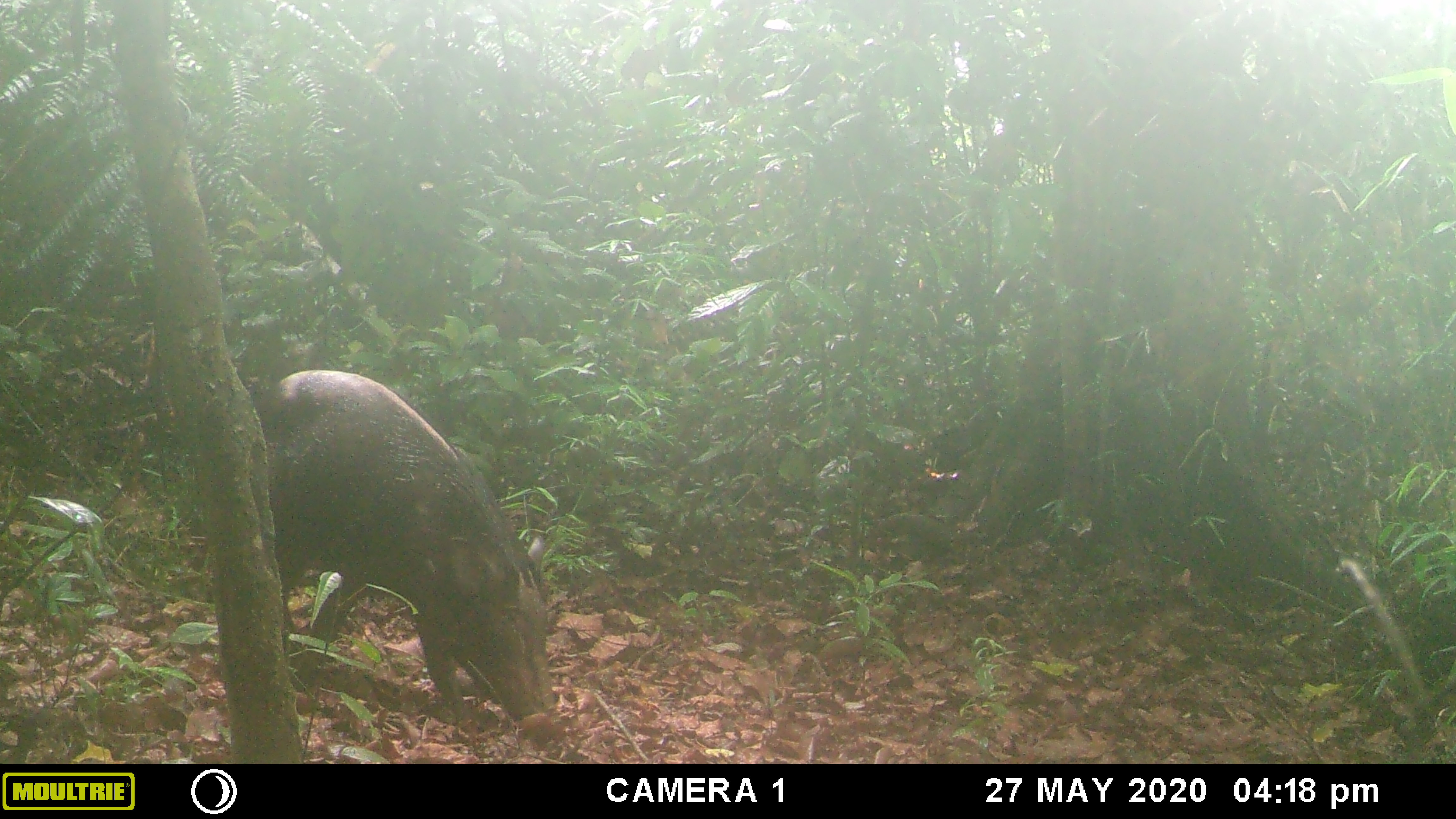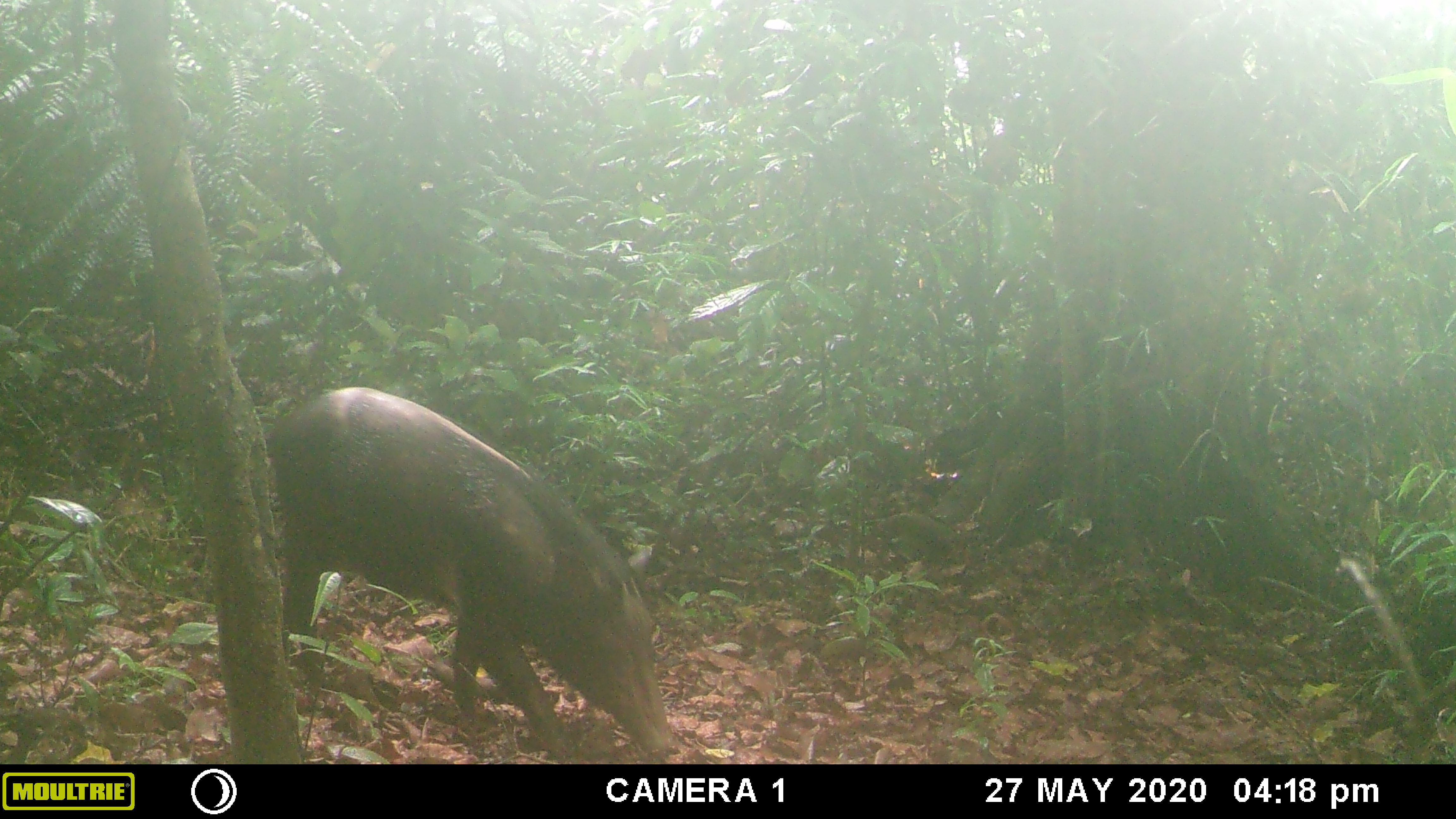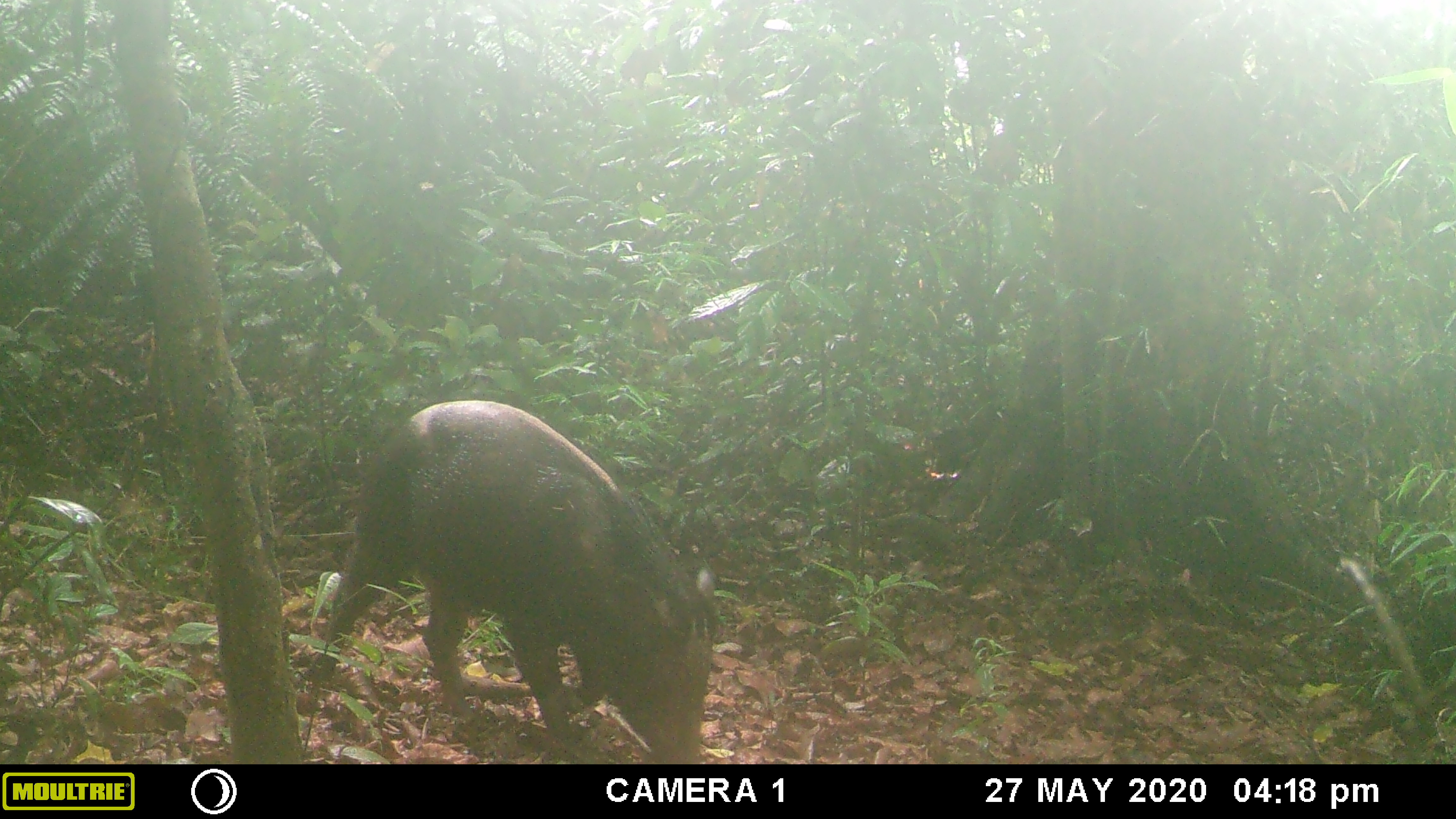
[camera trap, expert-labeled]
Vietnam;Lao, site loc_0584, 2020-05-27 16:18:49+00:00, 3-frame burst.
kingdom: Animalia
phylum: Chordata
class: Mammalia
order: Artiodactyla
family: Suidae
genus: Sus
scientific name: Sus scrofa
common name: eurasian wild pig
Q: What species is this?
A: Eurasian wild pig (Sus scrofa).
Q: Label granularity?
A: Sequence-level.